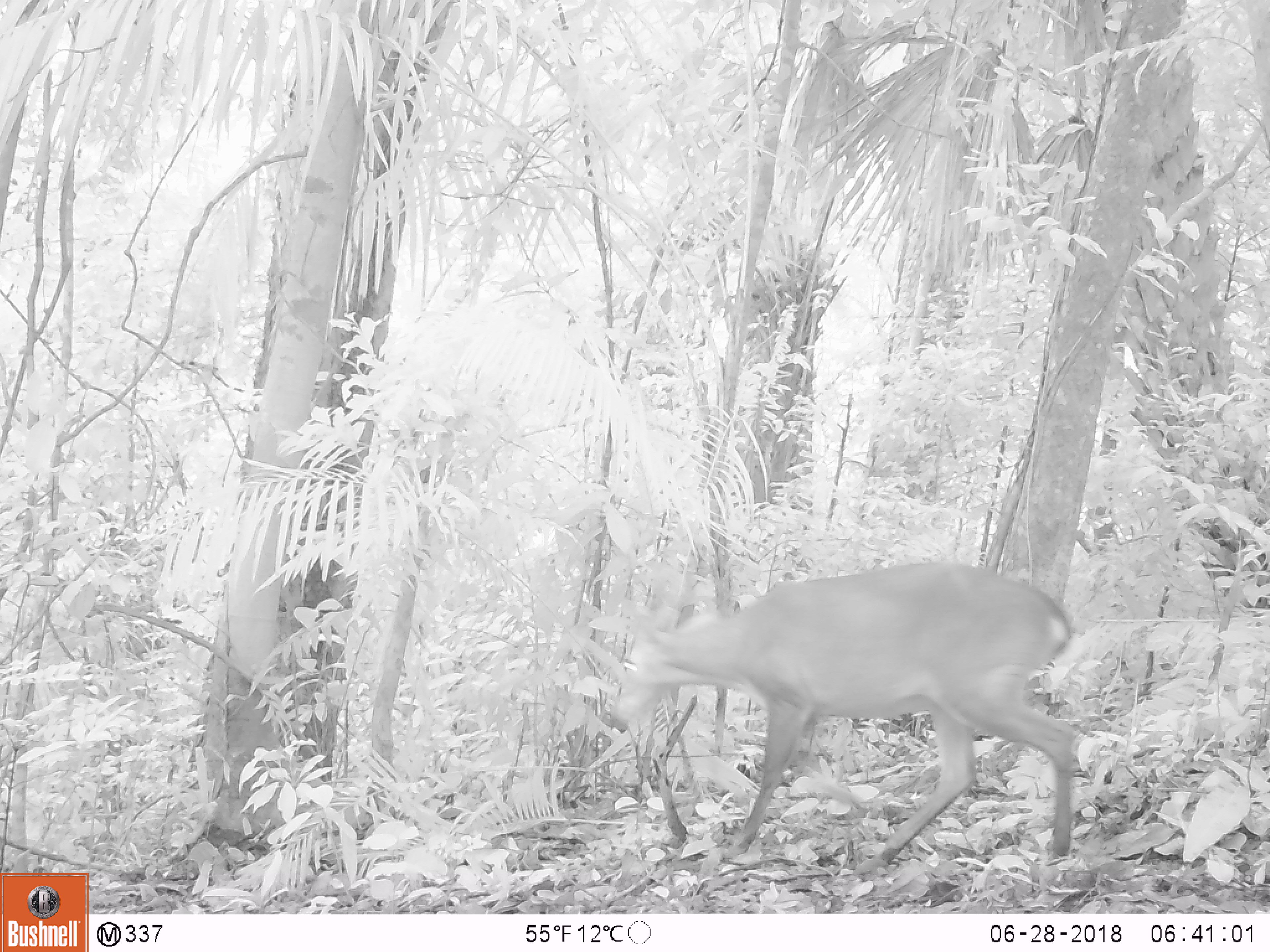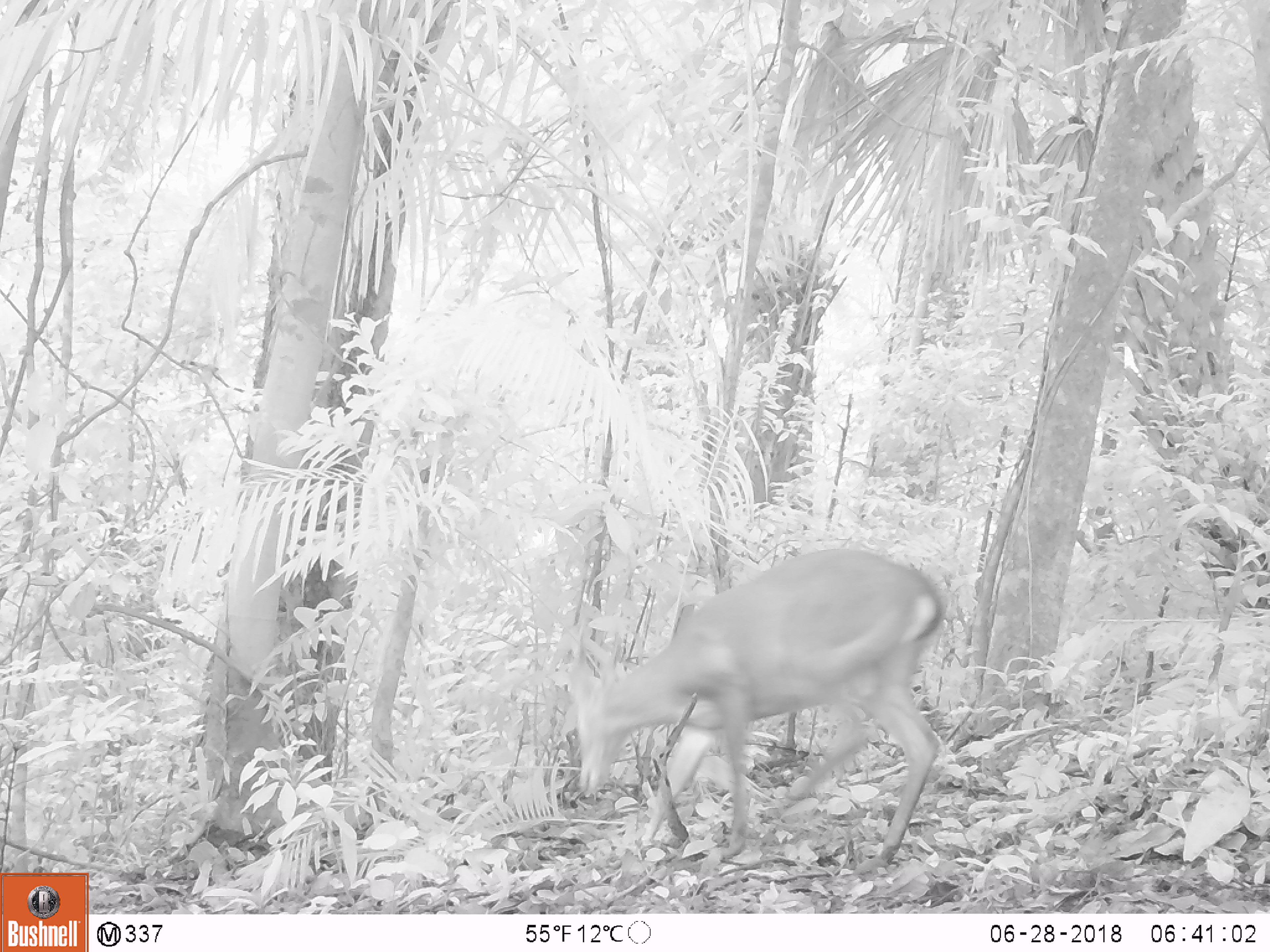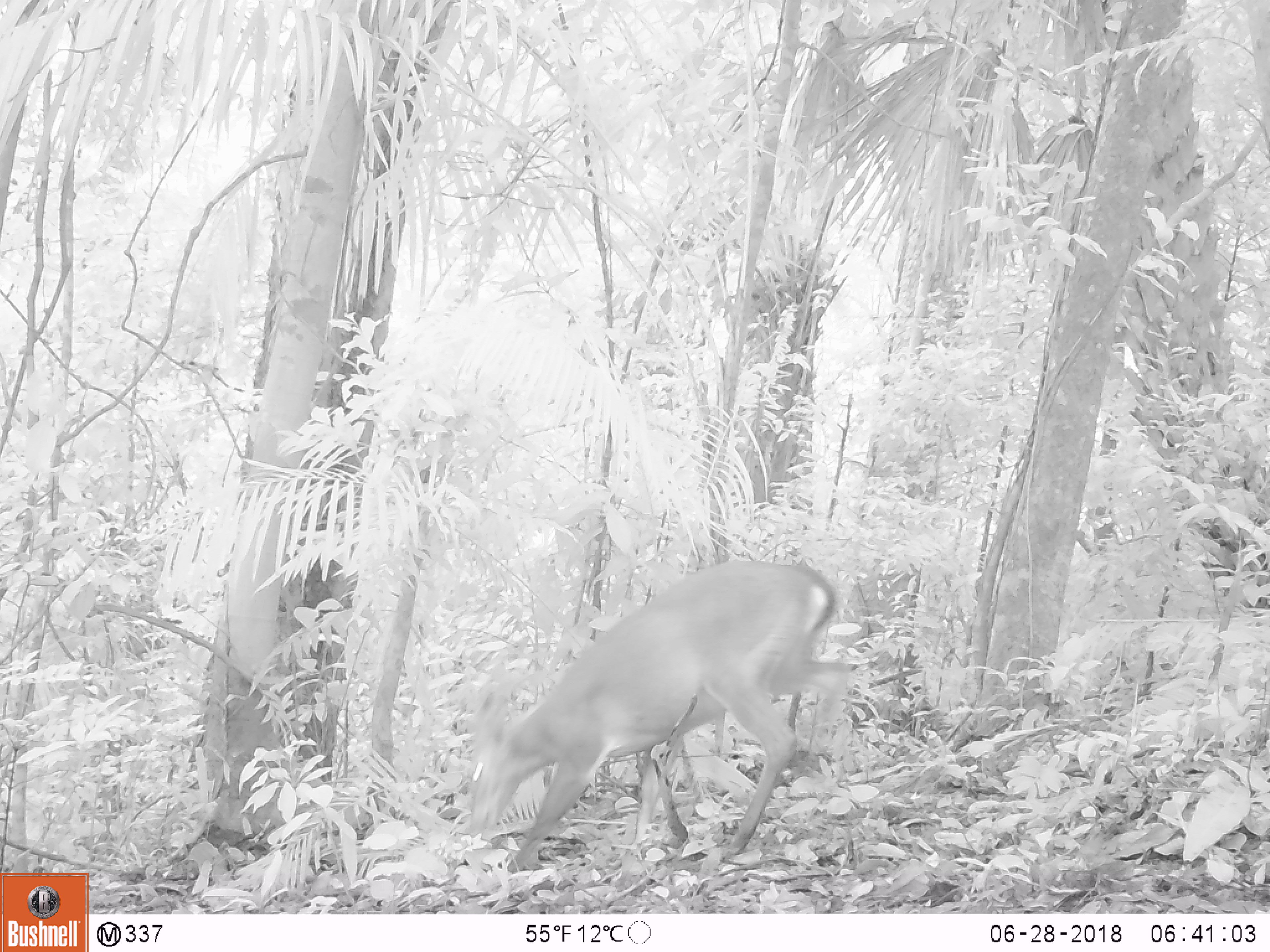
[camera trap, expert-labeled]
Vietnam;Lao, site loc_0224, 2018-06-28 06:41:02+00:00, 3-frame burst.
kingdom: Animalia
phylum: Chordata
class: Aves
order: Galliformes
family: Phasianidae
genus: Gallus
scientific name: Gallus gallus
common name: red junglefowl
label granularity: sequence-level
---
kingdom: Animalia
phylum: Chordata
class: Mammalia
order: Artiodactyla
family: Cervidae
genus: Muntiacus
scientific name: Muntiacus vuquangensis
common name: large-antlered muntjac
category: large antlered muntjac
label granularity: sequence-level